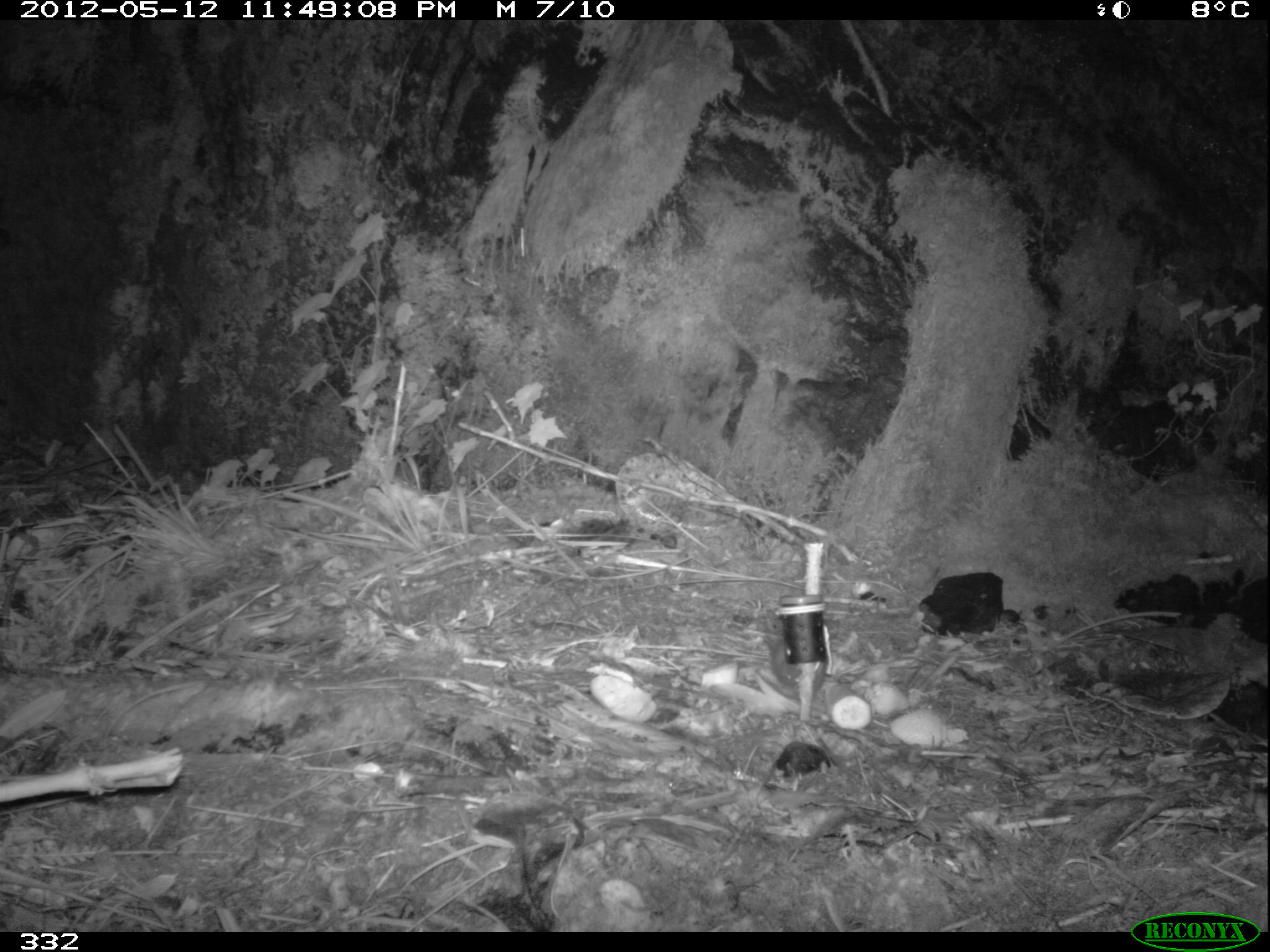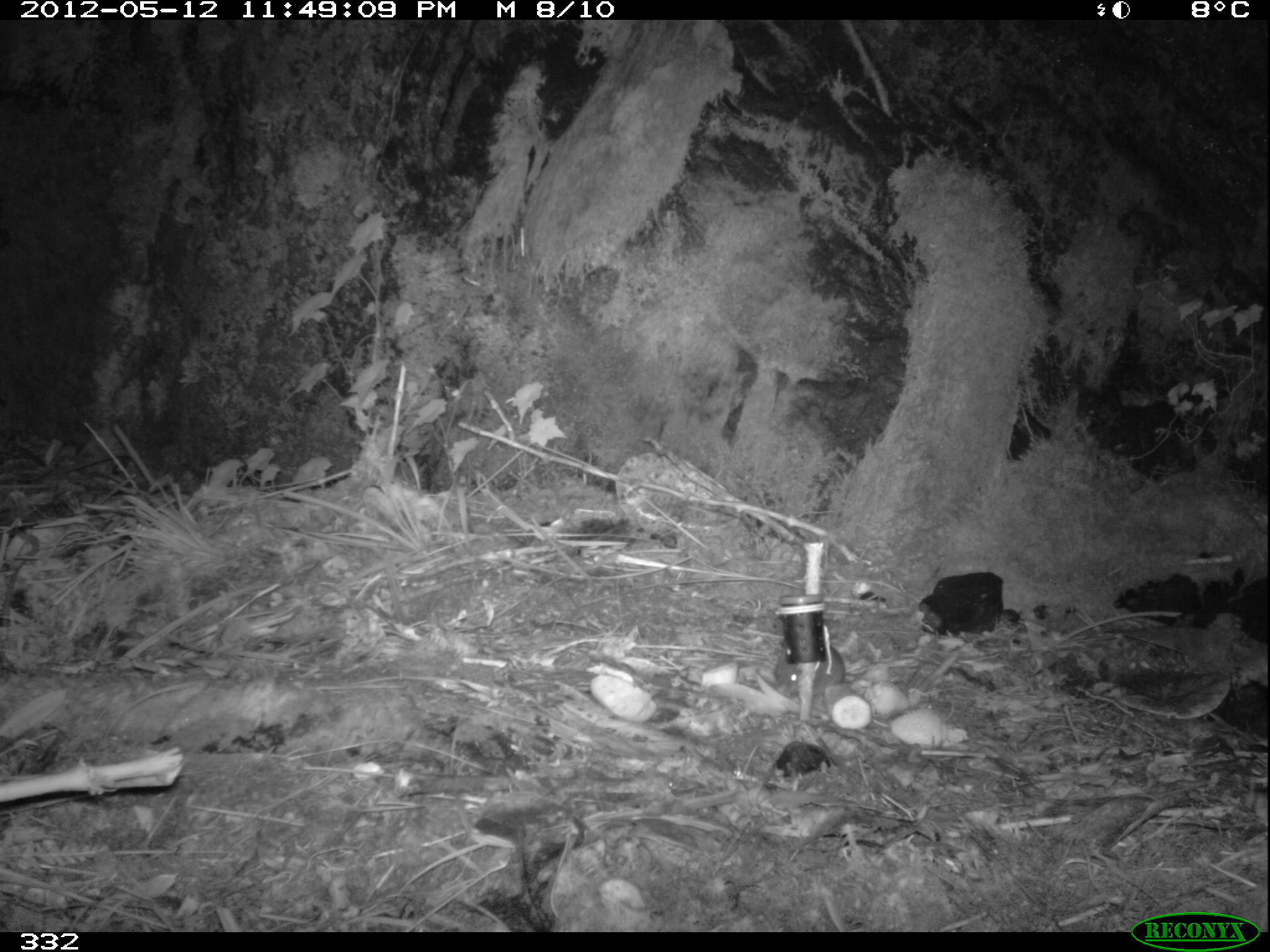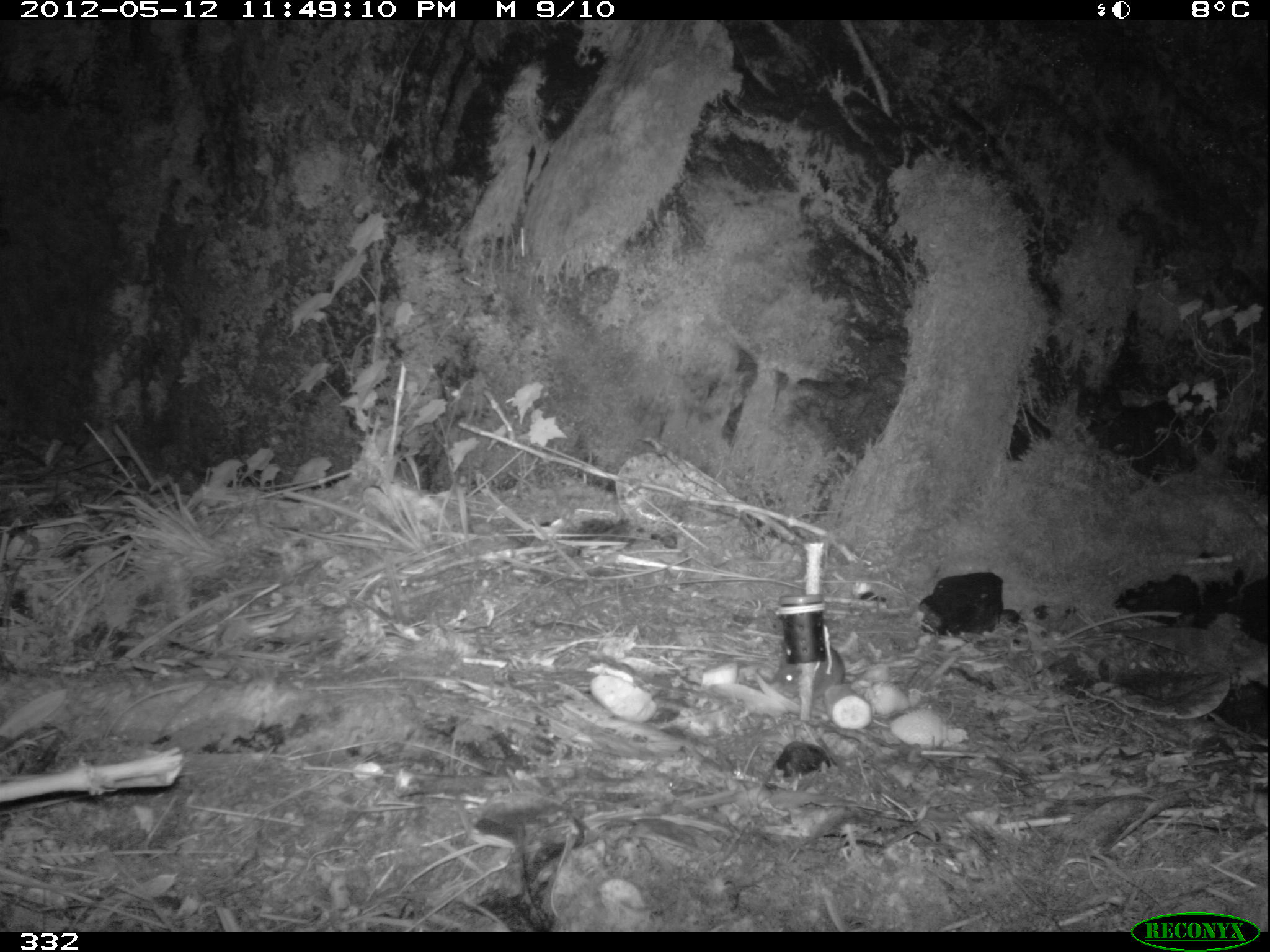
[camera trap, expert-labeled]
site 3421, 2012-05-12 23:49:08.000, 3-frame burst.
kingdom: Animalia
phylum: Chordata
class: Mammalia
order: Rodentia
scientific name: Rodentia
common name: rodents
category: unknown rodent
Unknown rodent (rodents) (Rodentia).